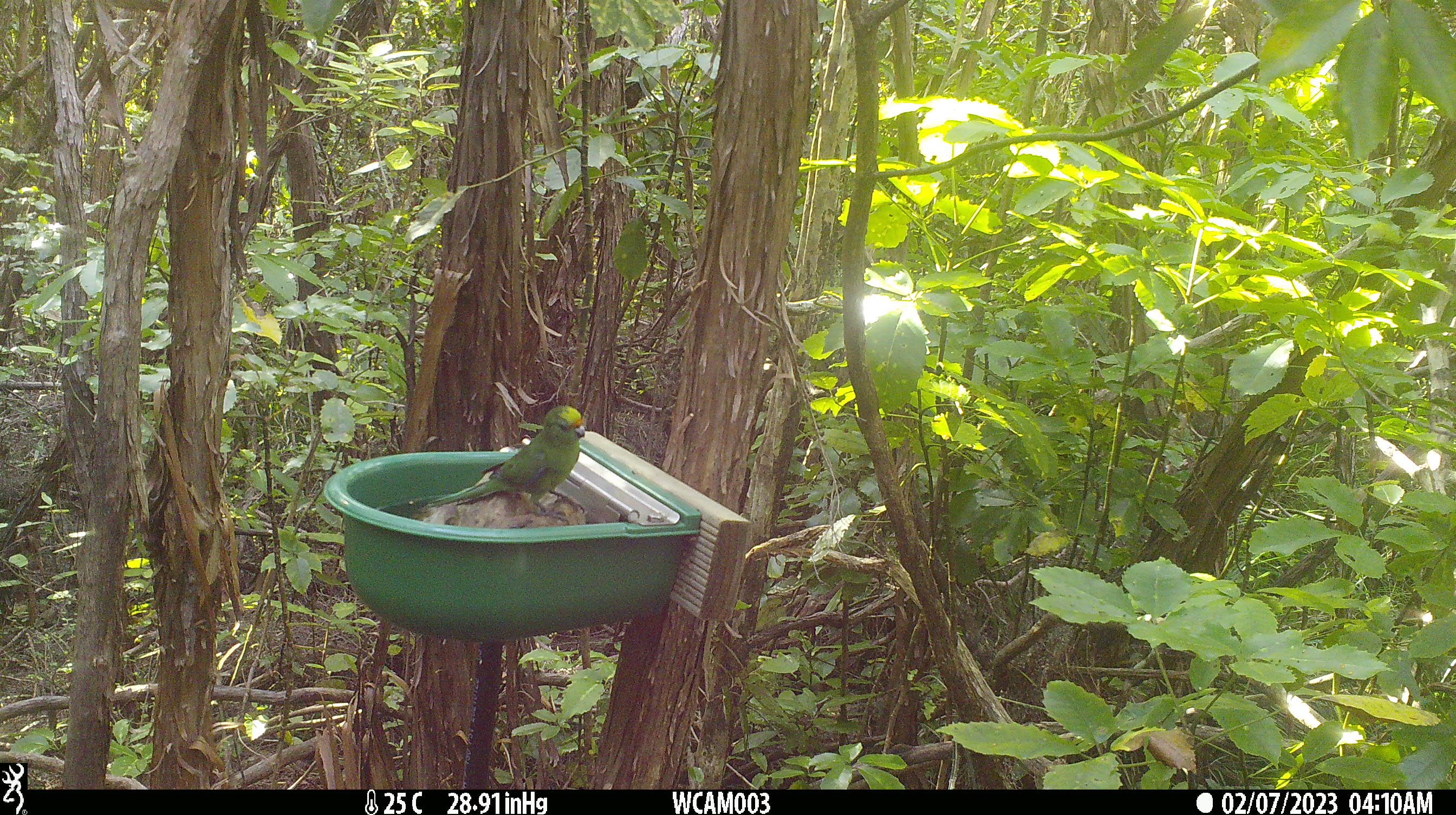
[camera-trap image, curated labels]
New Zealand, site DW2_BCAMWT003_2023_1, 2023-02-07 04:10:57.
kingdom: Animalia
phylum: Chordata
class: Aves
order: Psittaciformes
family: Psittaculidae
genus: Cyanoramphus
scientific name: Cyanoramphus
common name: parakeet